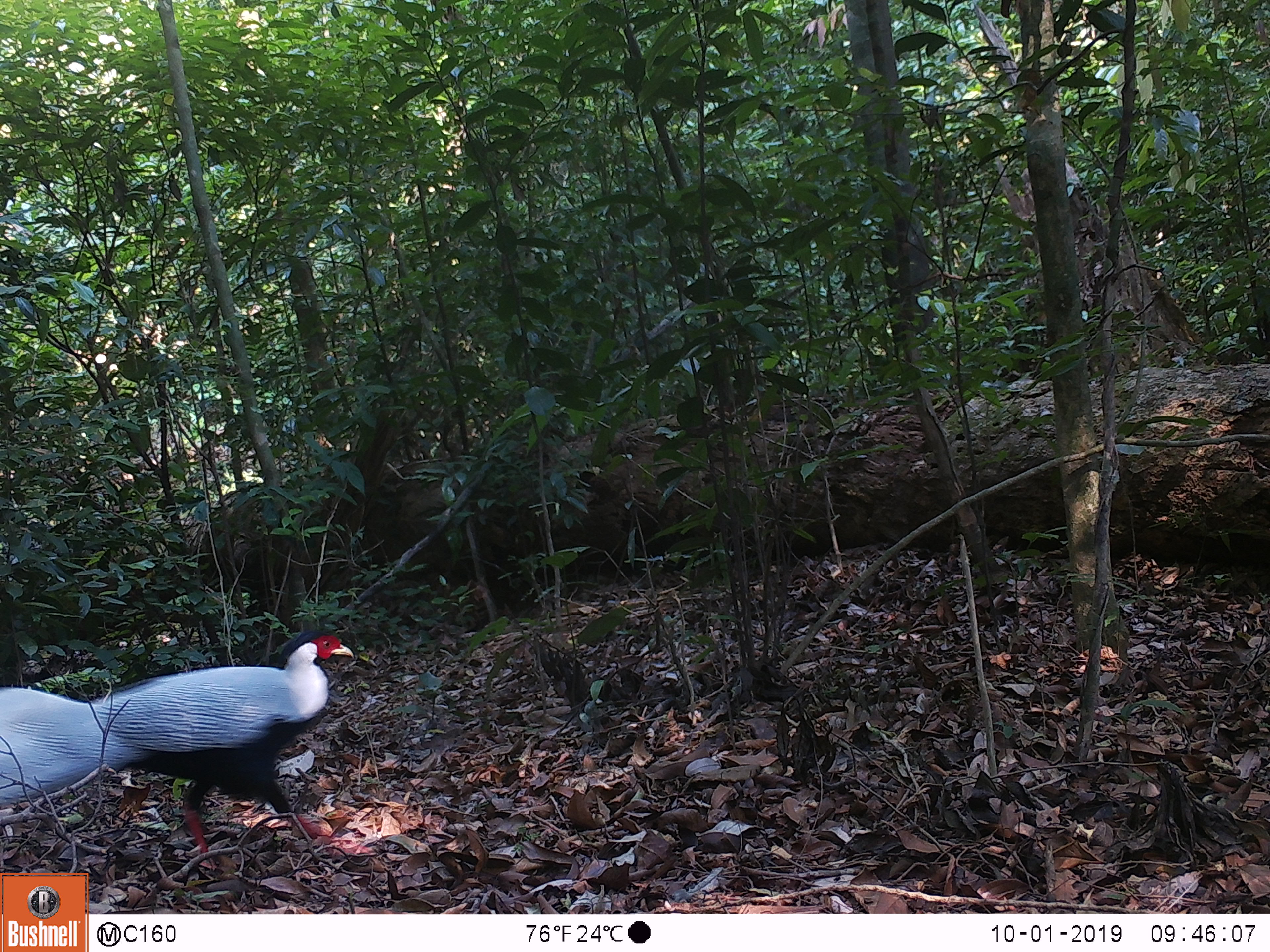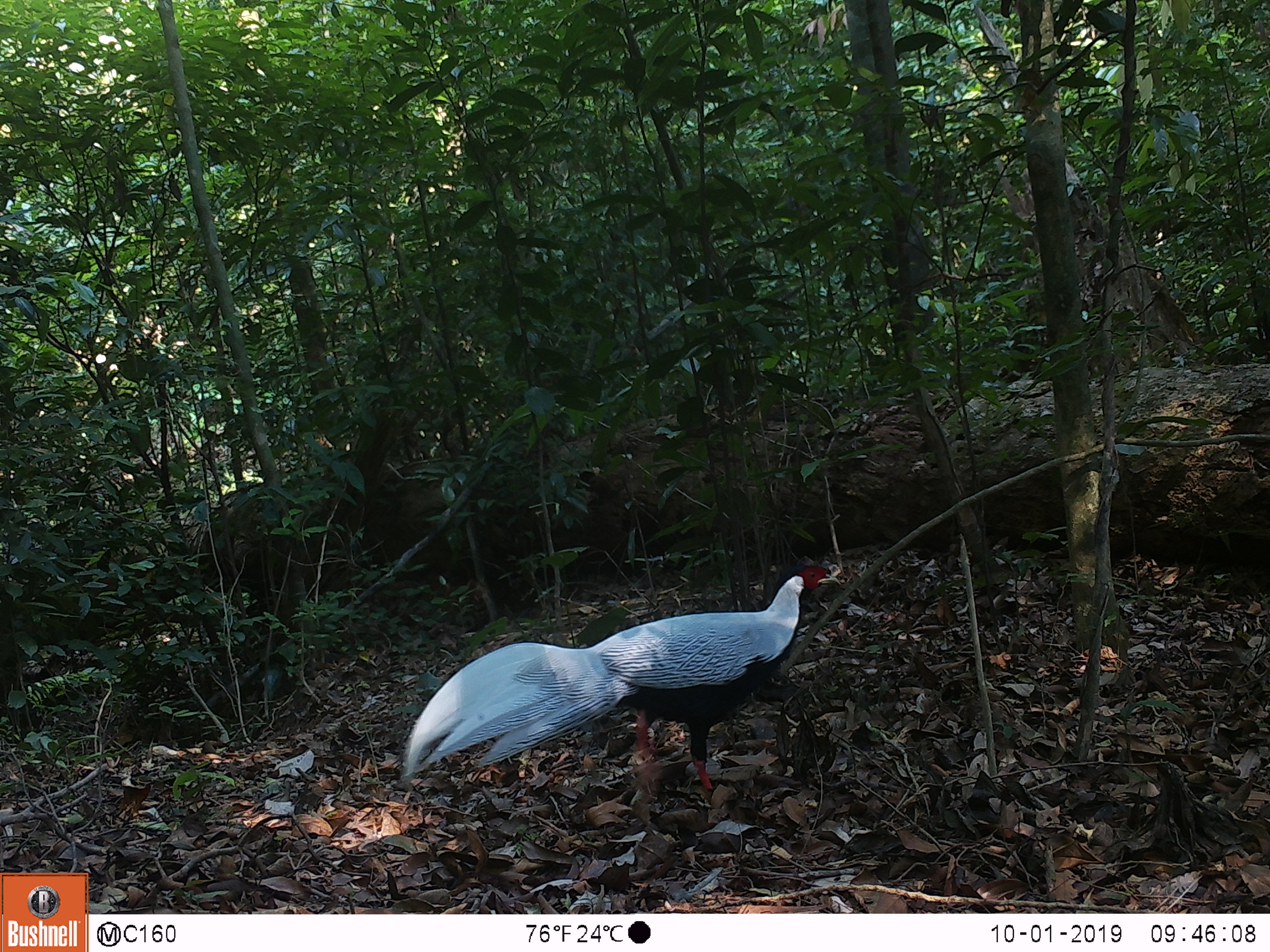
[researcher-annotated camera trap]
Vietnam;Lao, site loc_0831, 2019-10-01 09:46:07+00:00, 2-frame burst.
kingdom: Animalia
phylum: Chordata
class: Aves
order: Galliformes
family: Phasianidae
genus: Lophura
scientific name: Lophura nycthemera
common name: silver pheasant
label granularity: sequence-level